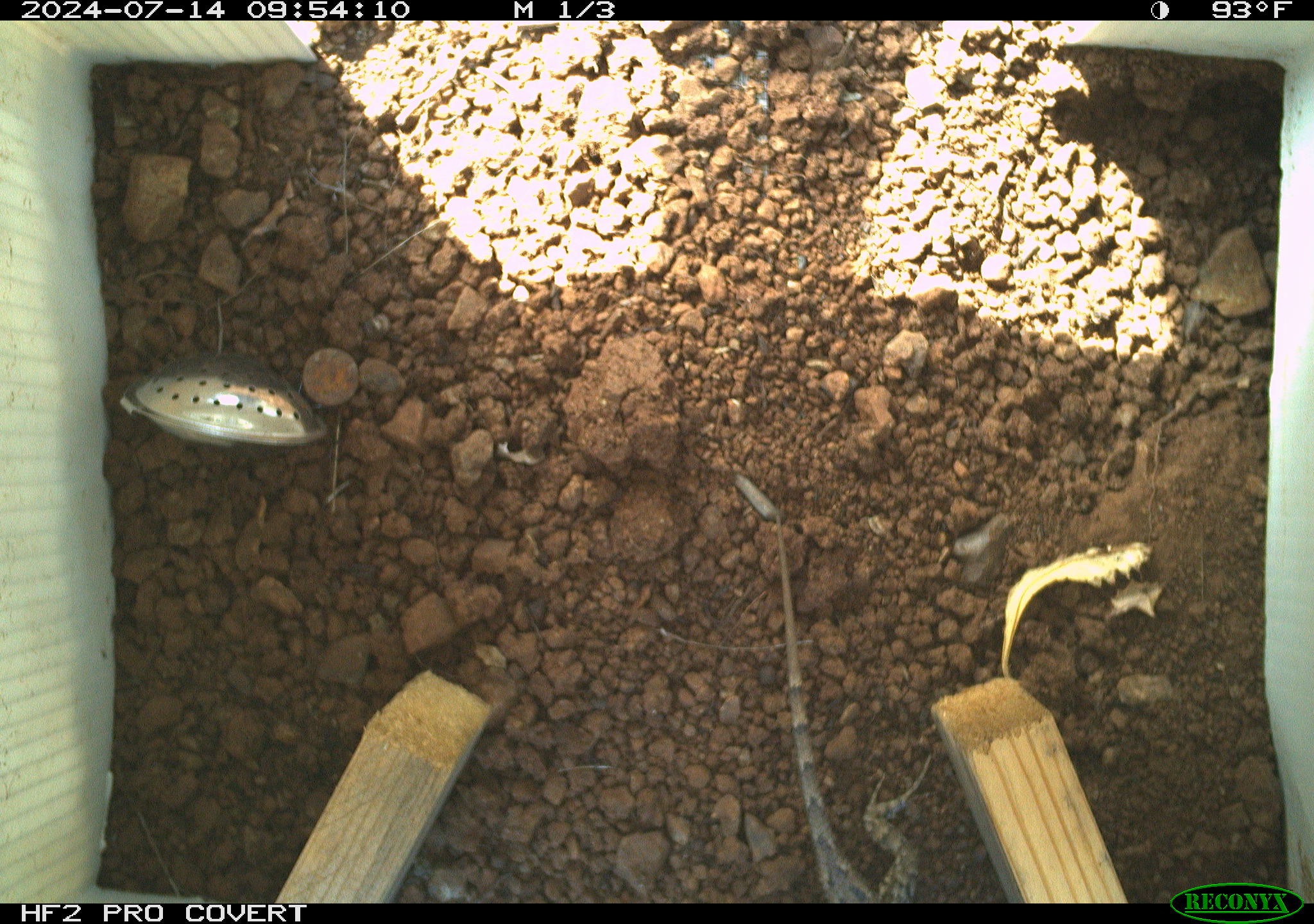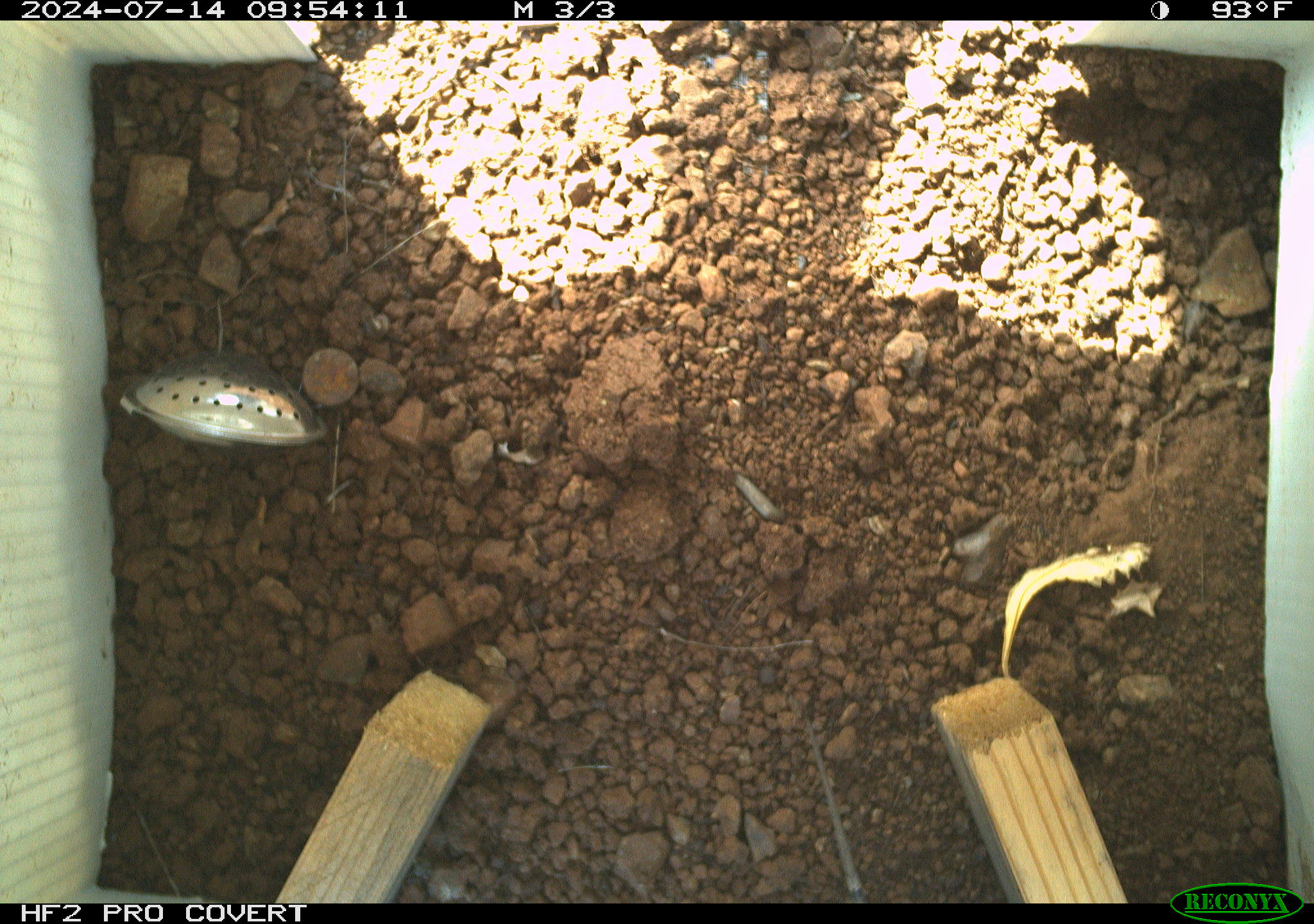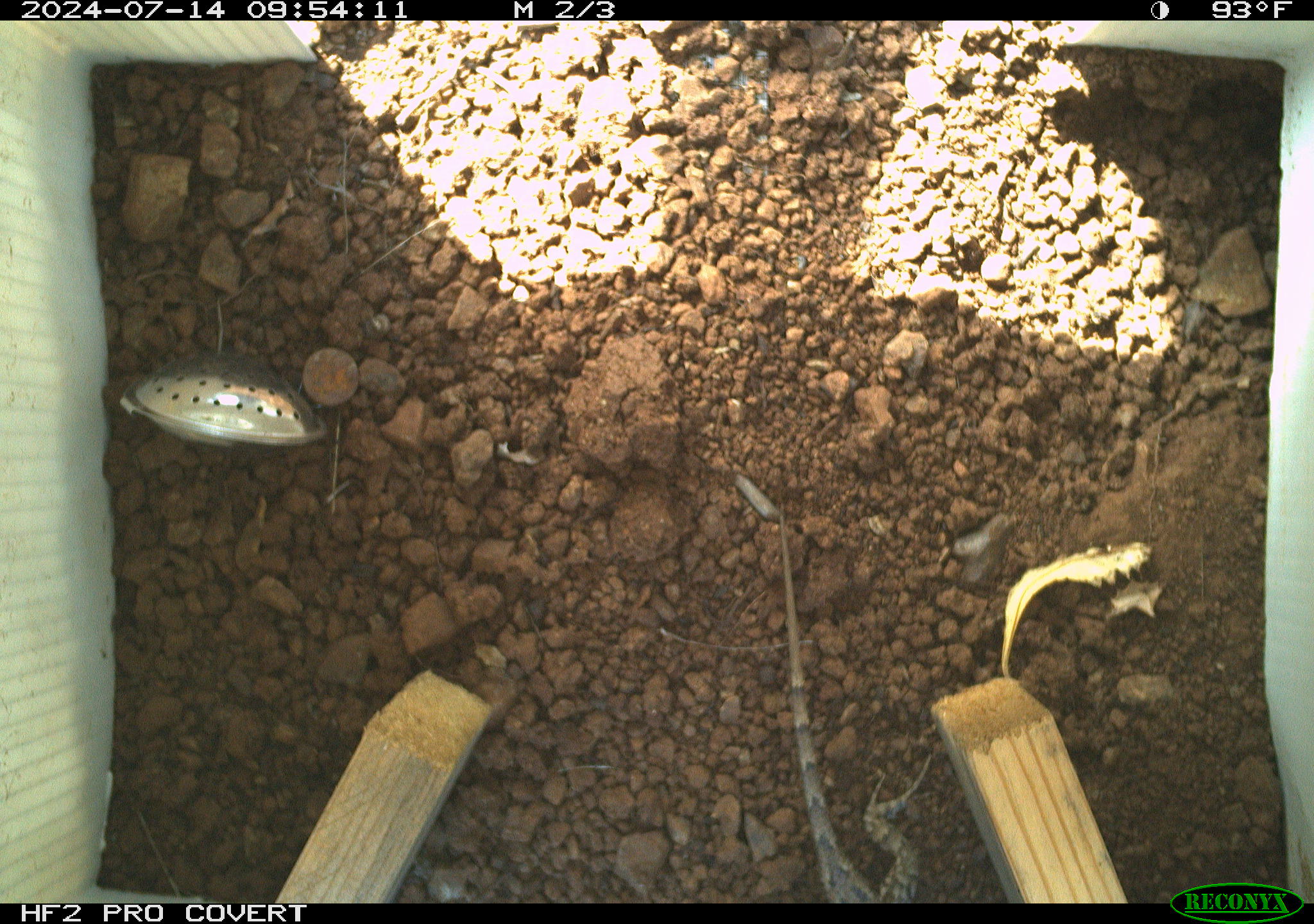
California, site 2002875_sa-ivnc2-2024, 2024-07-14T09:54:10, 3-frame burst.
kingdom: Animalia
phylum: Chordata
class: Reptilia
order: Squamata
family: Phrynosomatidae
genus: Sceloporus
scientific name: Sceloporus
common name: spiny lizards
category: sceloporus species